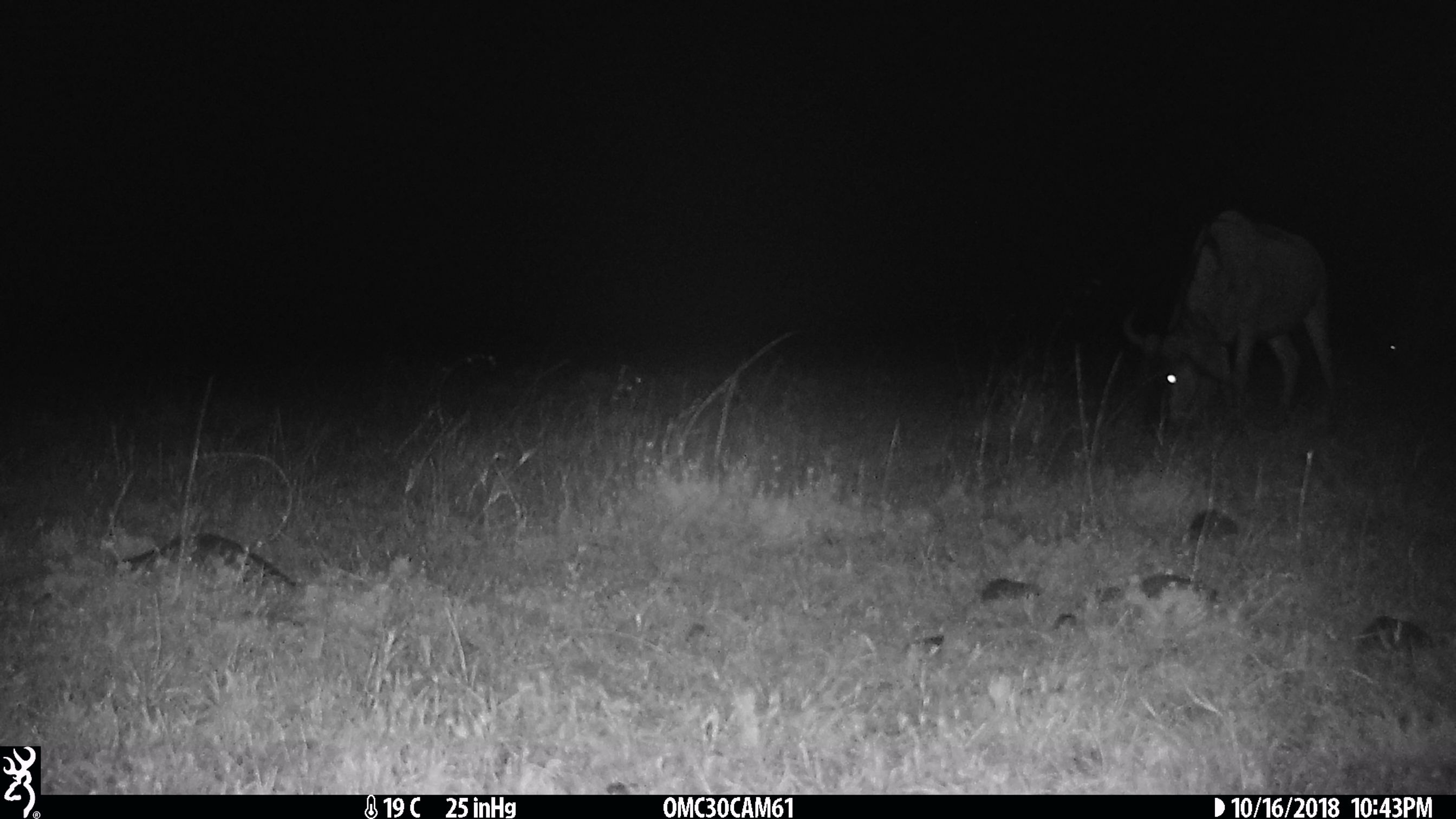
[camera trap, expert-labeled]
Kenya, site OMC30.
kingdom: Animalia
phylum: Chordata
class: Mammalia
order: Artiodactyla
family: Bovidae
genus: Connochaetes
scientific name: Connochaetes taurinus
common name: blue wildebeest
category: wildebeest